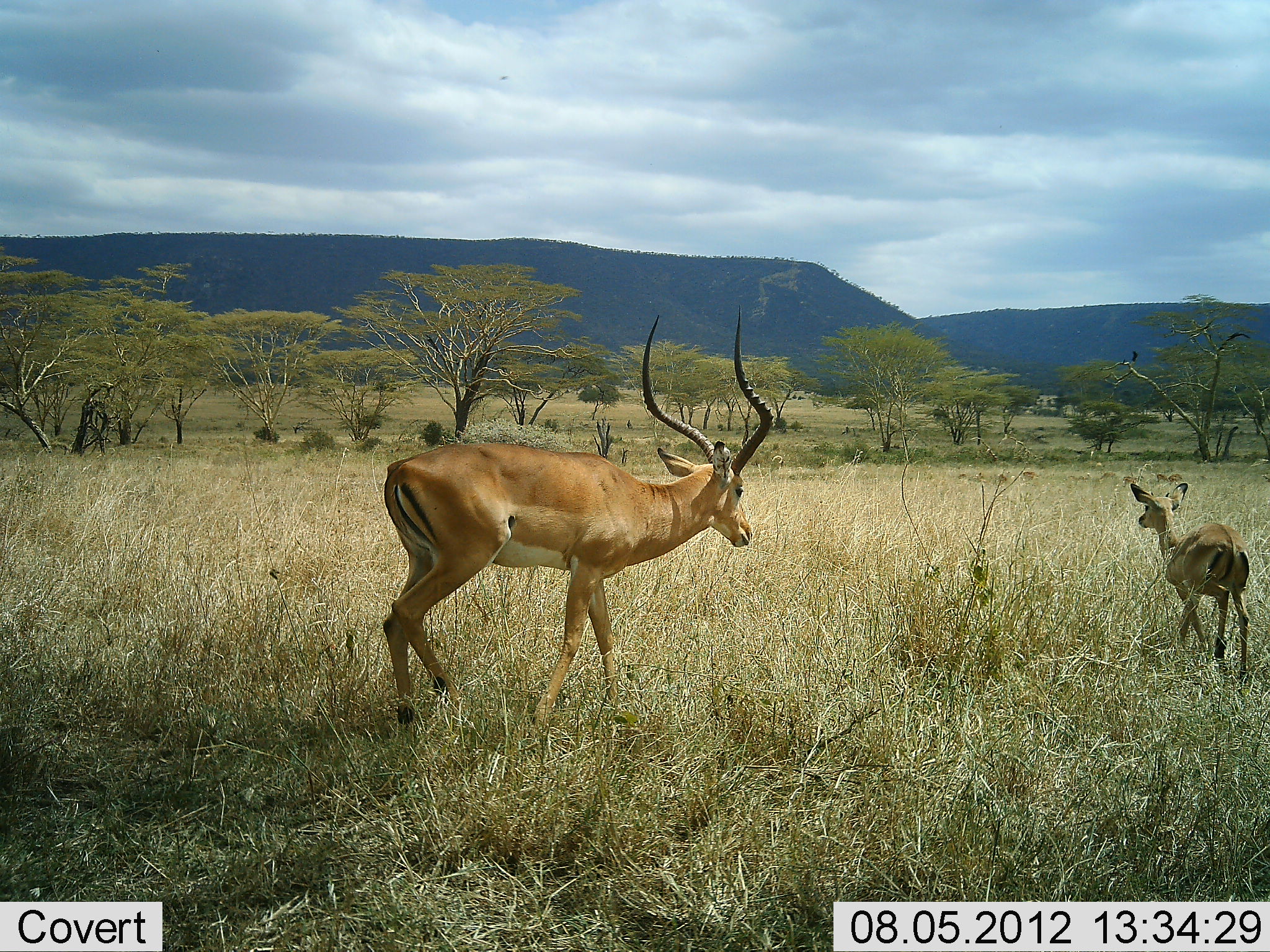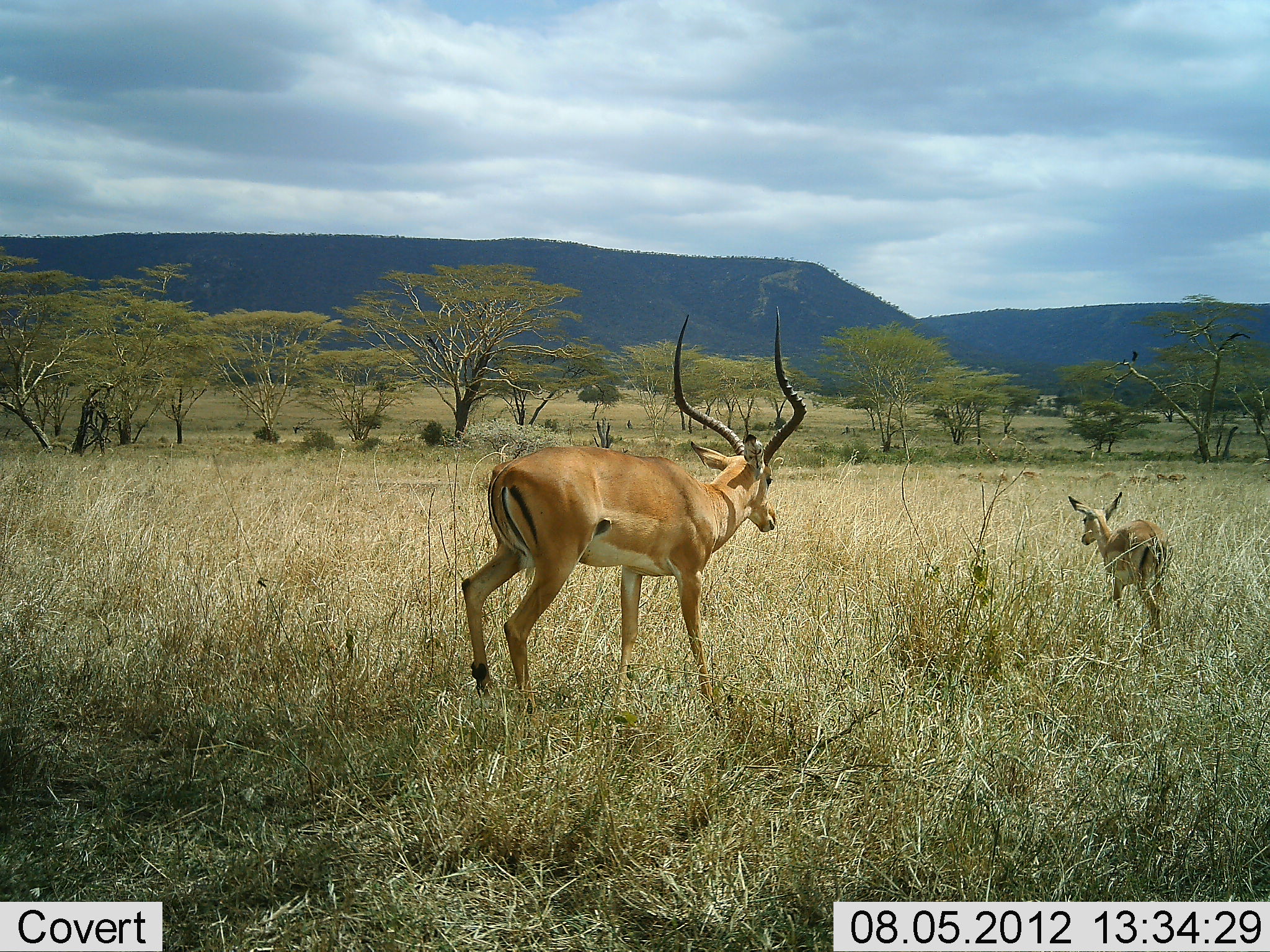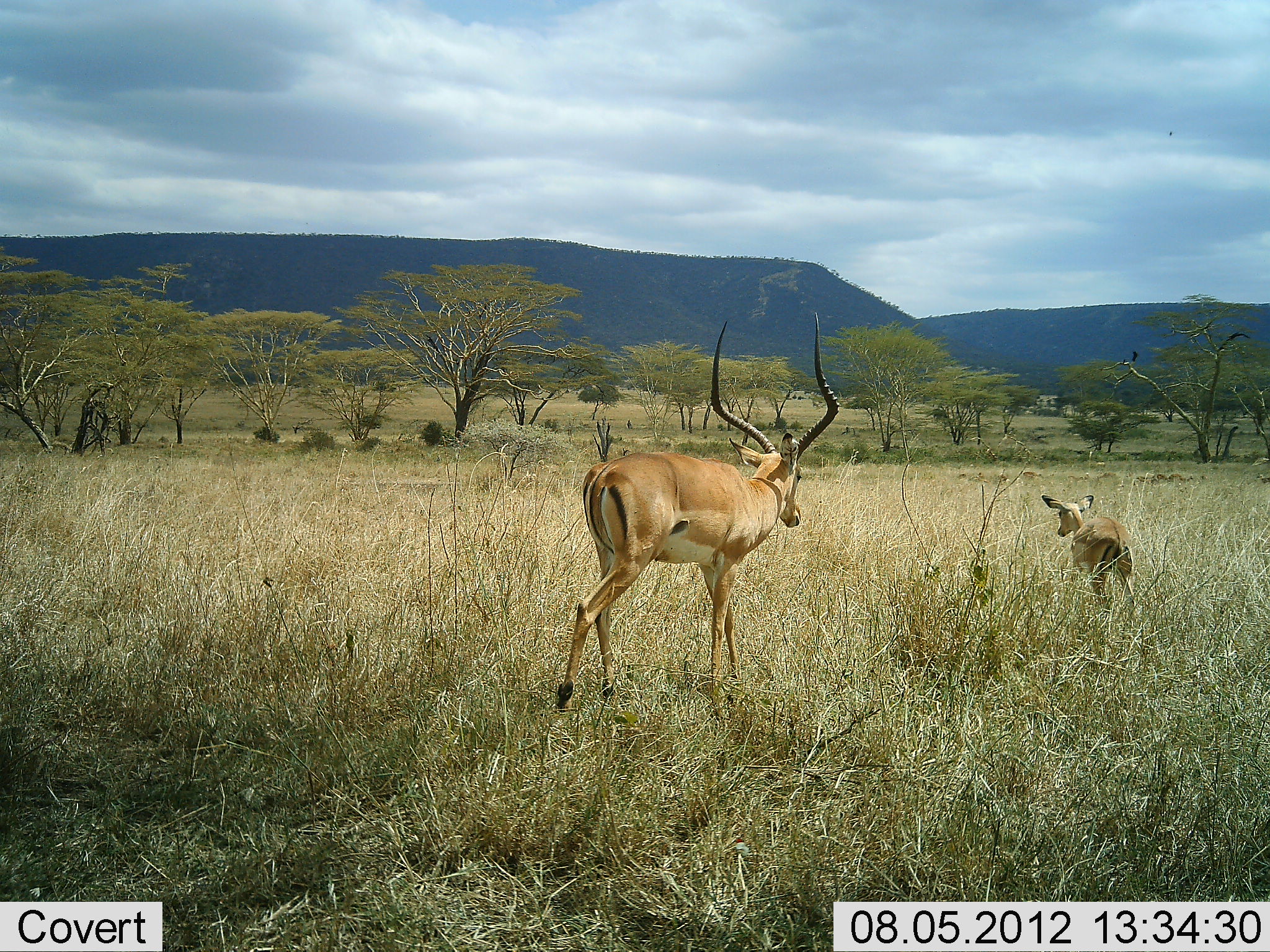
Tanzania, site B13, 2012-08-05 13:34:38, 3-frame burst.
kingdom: Animalia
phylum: Chordata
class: Mammalia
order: Artiodactyla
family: Bovidae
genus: Aepyceros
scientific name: Aepyceros melampus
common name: impala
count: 2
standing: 30%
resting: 0%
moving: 70%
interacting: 0%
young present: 60%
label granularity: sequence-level